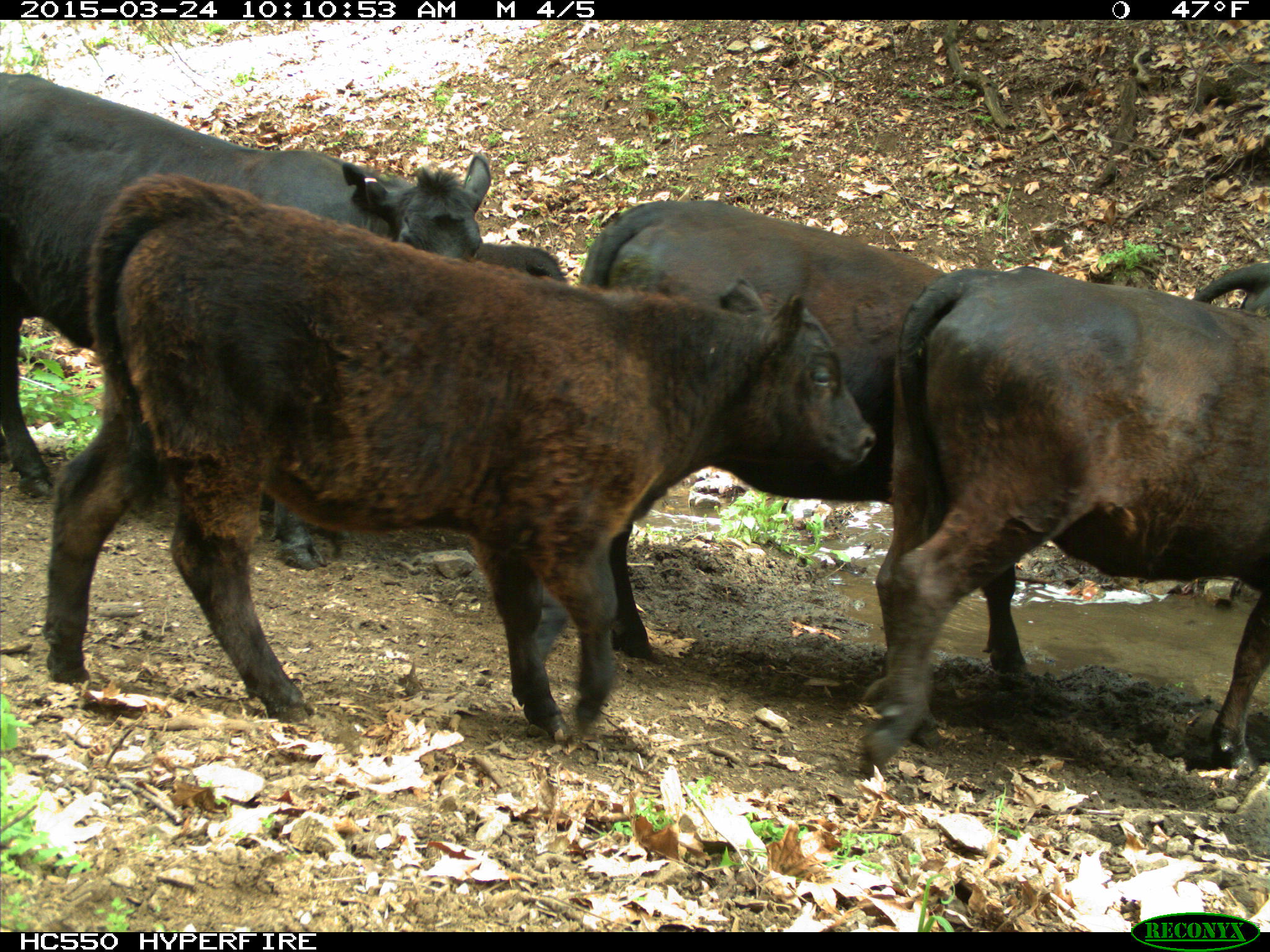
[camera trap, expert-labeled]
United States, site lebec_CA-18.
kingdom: Animalia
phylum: Chordata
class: Mammalia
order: Artiodactyla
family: Bovidae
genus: Bos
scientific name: Bos taurus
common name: domestic cow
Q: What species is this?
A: Bos taurus (domestic cow).